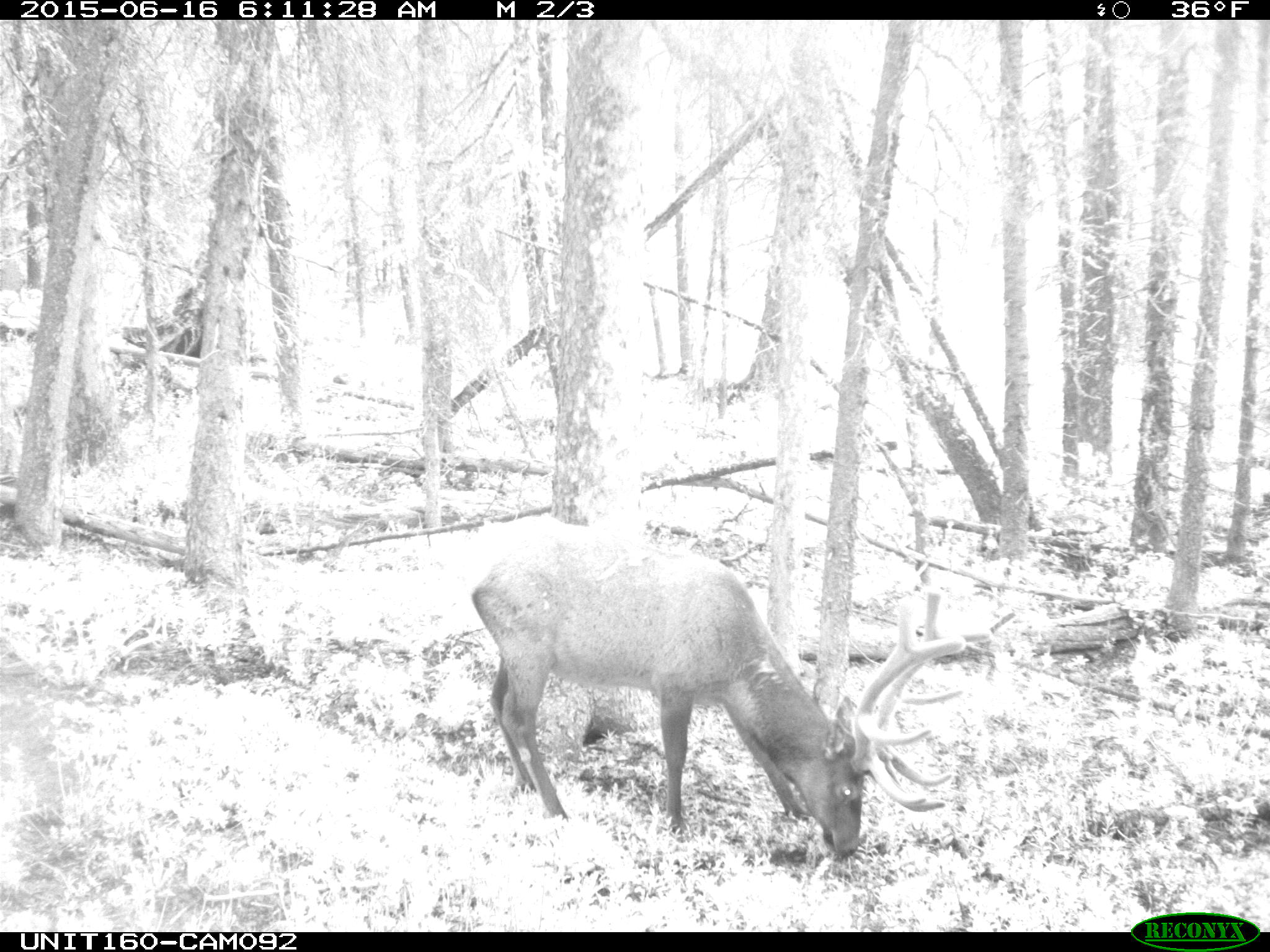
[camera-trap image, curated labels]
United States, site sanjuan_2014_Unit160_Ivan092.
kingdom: Animalia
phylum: Chordata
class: Mammalia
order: Artiodactyla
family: Cervidae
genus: Cervus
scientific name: Cervus elaphus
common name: red deer